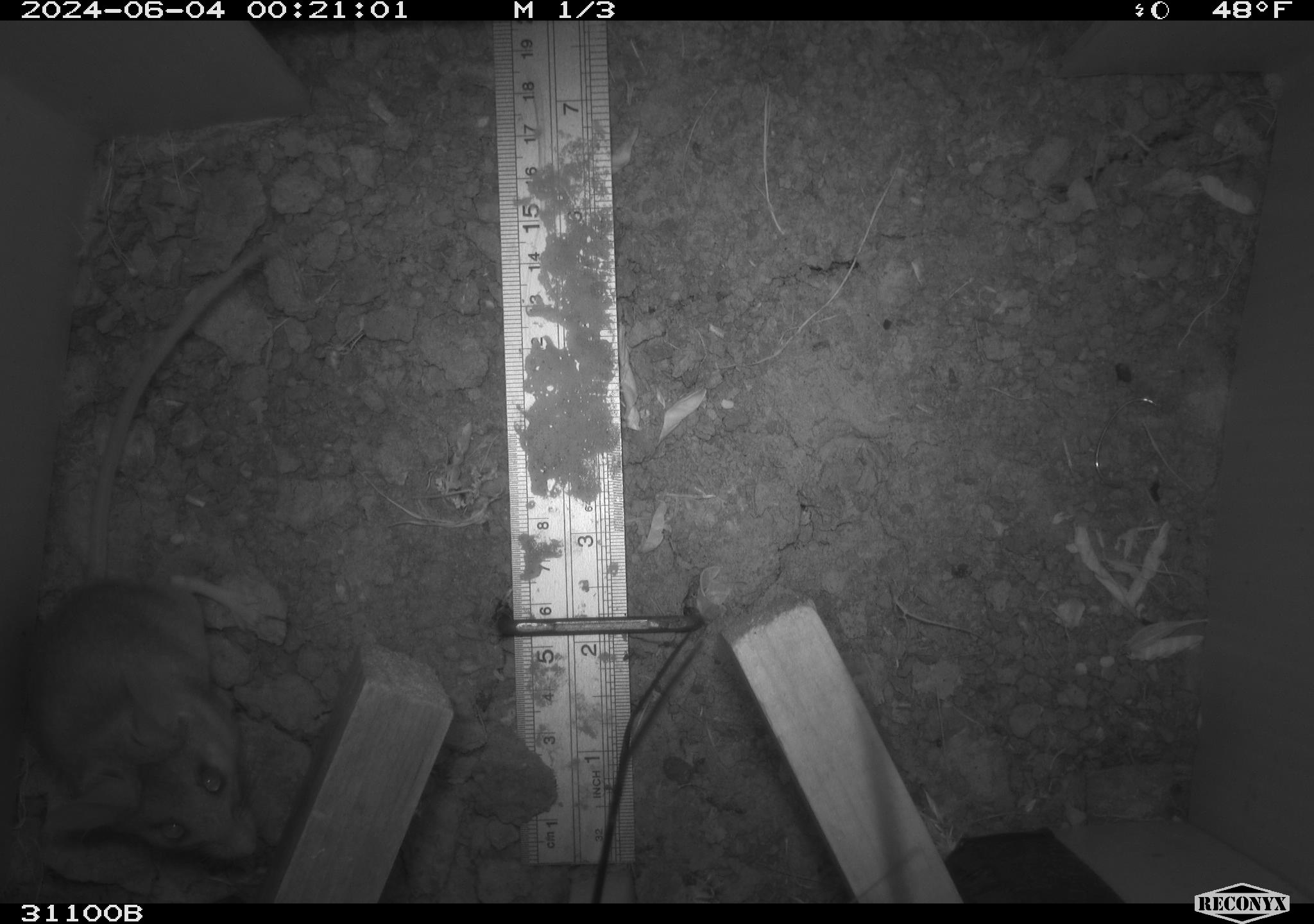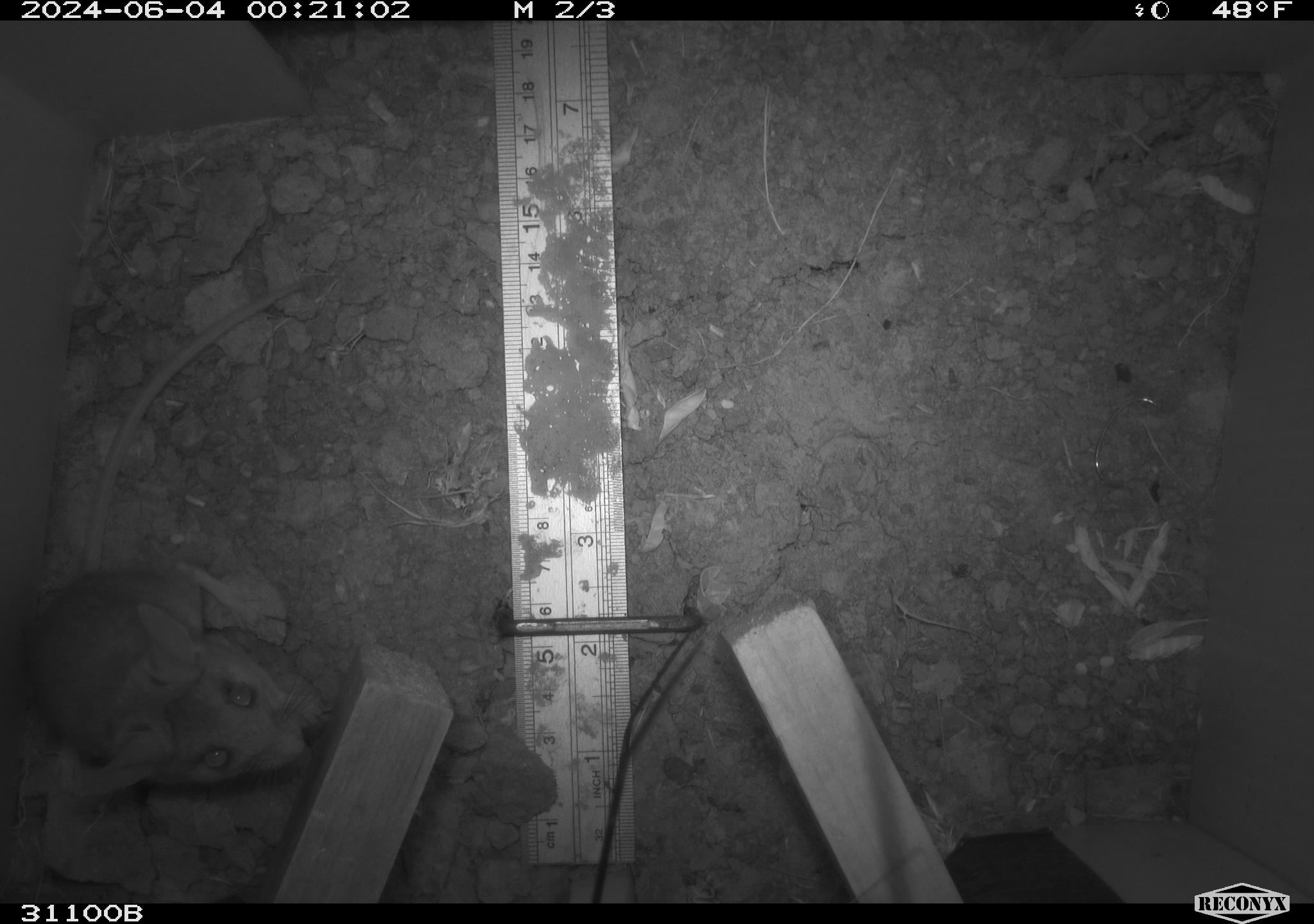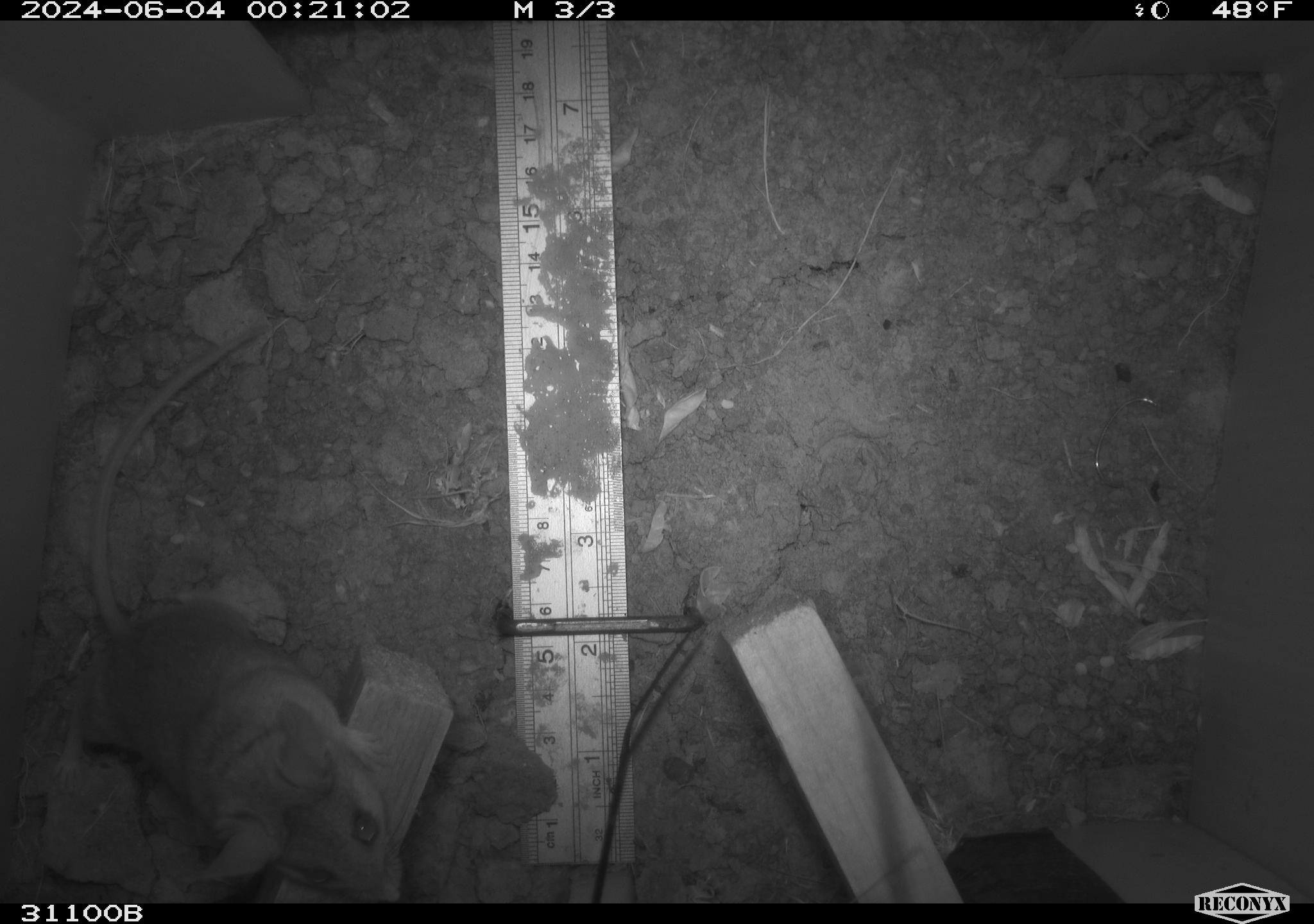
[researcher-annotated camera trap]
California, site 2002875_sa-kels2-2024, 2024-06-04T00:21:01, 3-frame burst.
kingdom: Animalia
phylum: Chordata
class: Mammalia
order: Rodentia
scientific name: Rodentia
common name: rodent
Rodent (Rodentia).